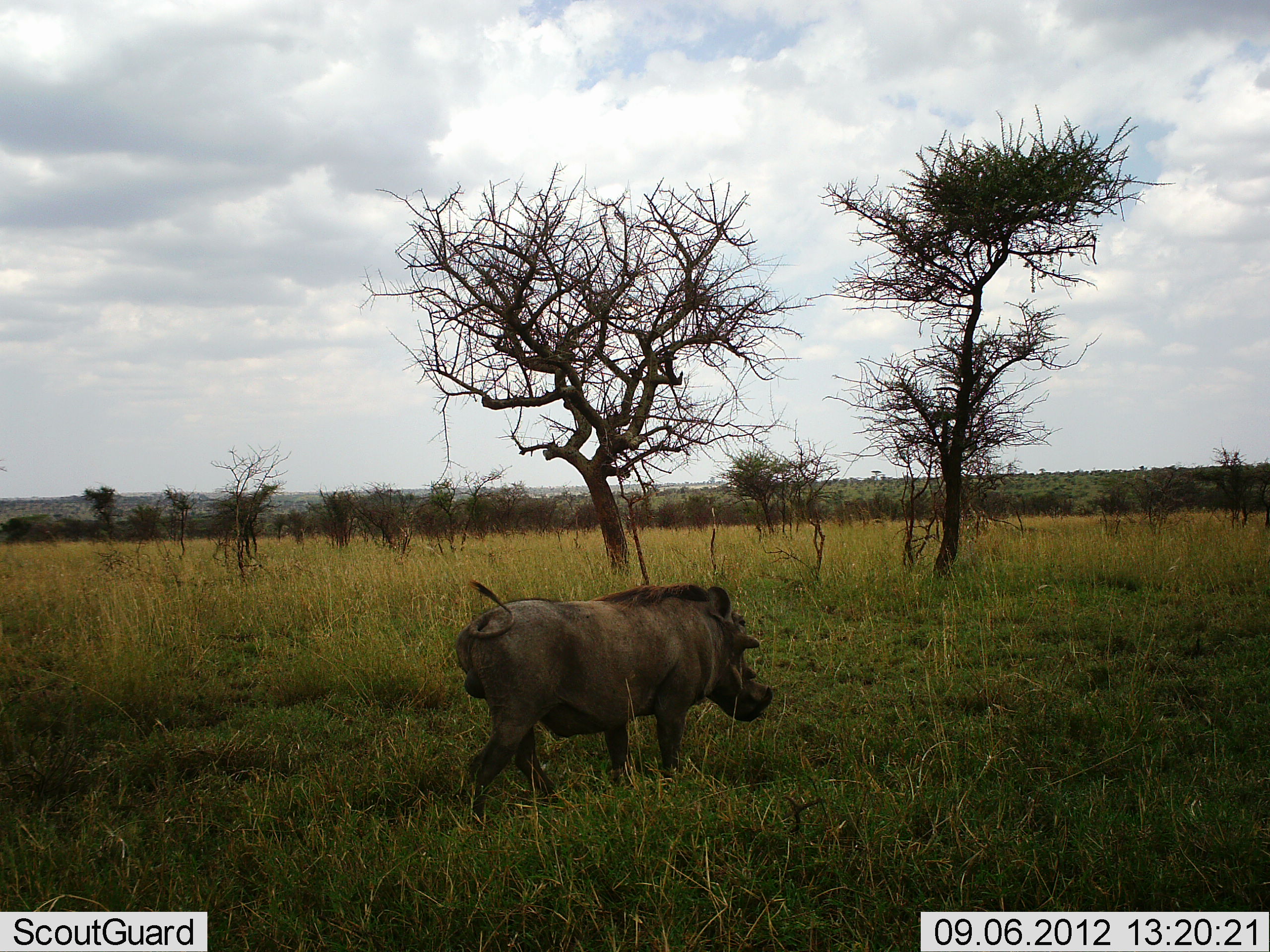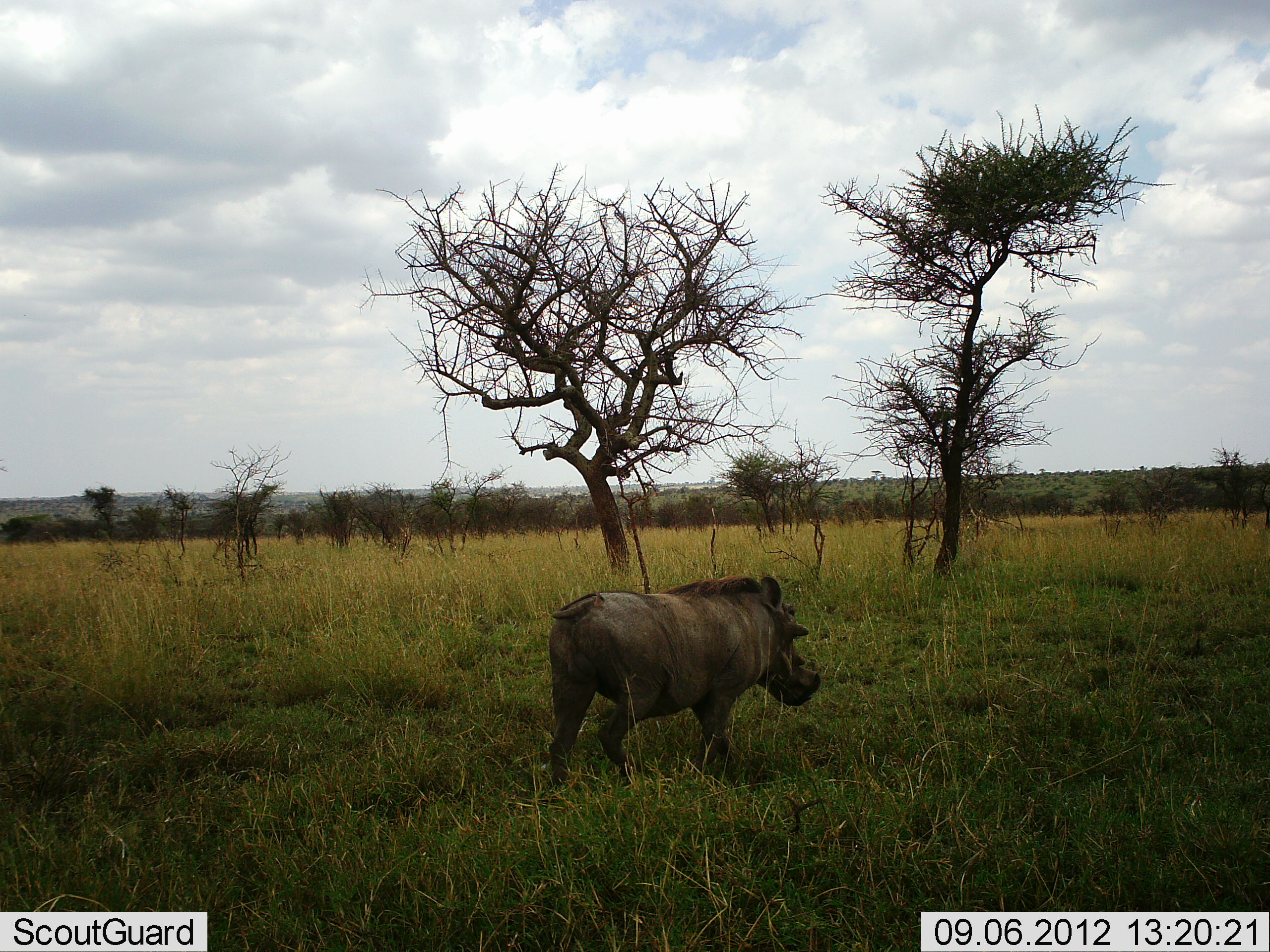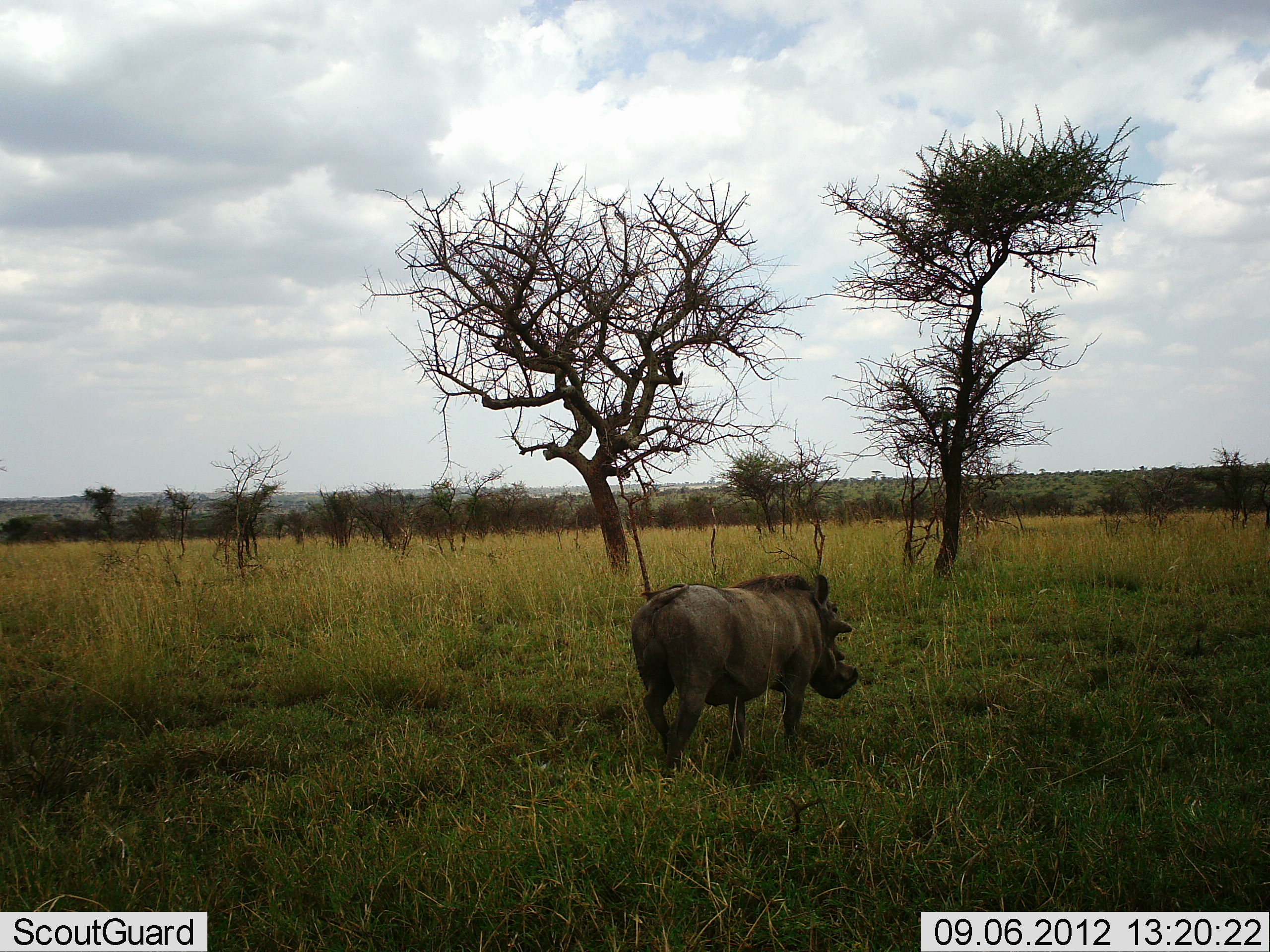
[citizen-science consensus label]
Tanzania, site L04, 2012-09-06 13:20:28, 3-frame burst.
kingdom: Animalia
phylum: Chordata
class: Mammalia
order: Artiodactyla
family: Suidae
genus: Phacochoerus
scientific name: Phacochoerus africanus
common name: warthog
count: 1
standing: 0%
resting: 0%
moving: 100%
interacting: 0%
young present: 0%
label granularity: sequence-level